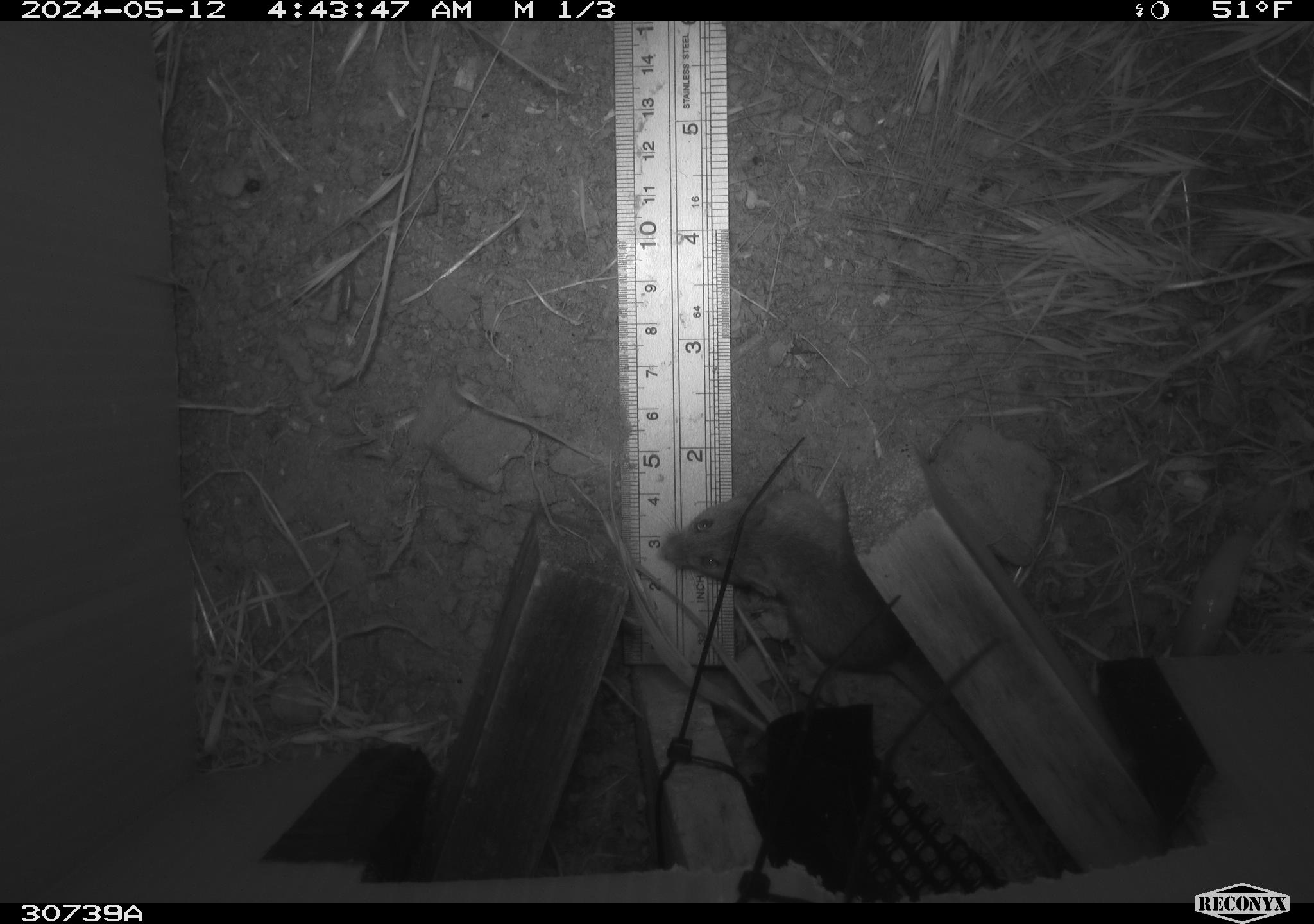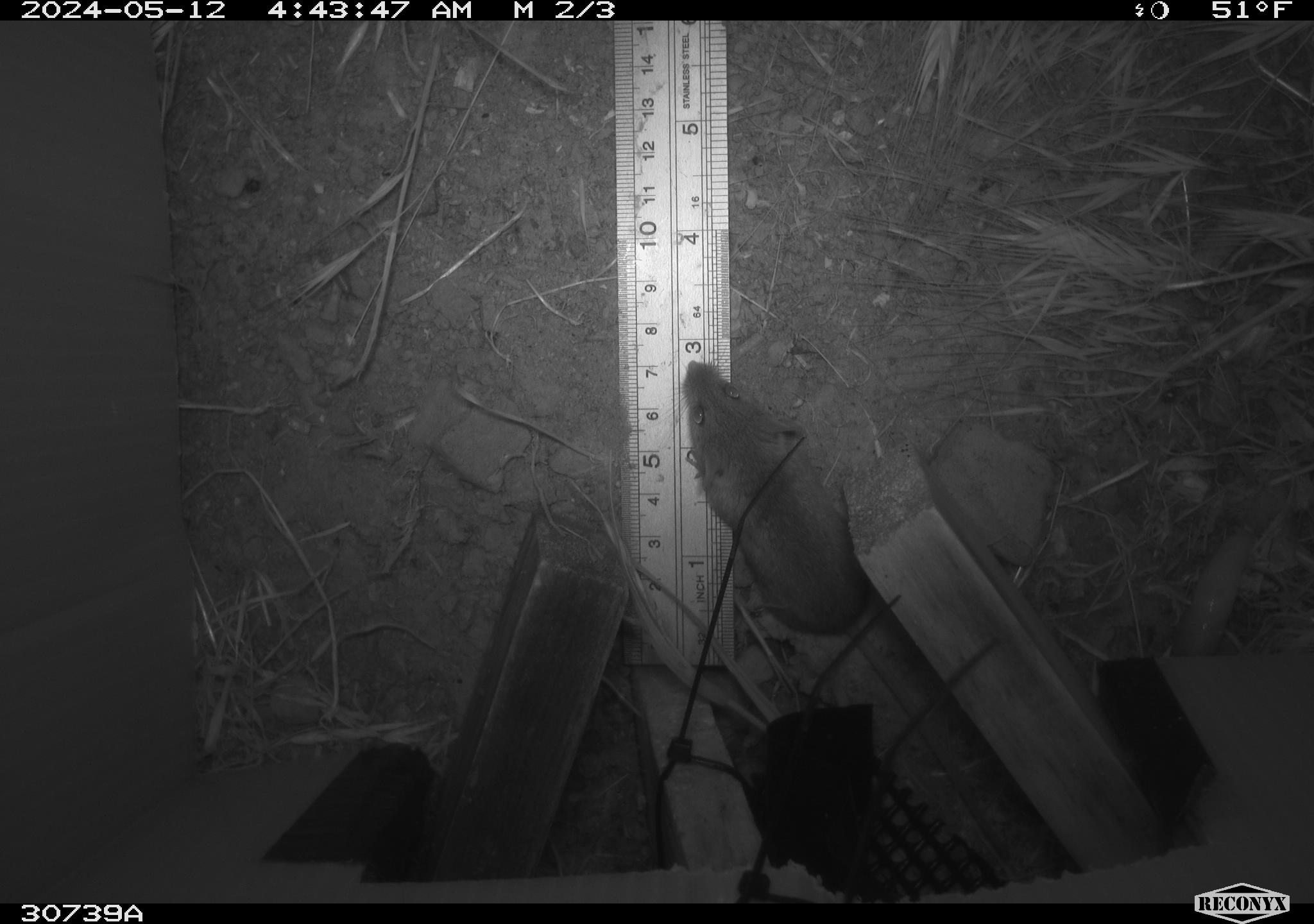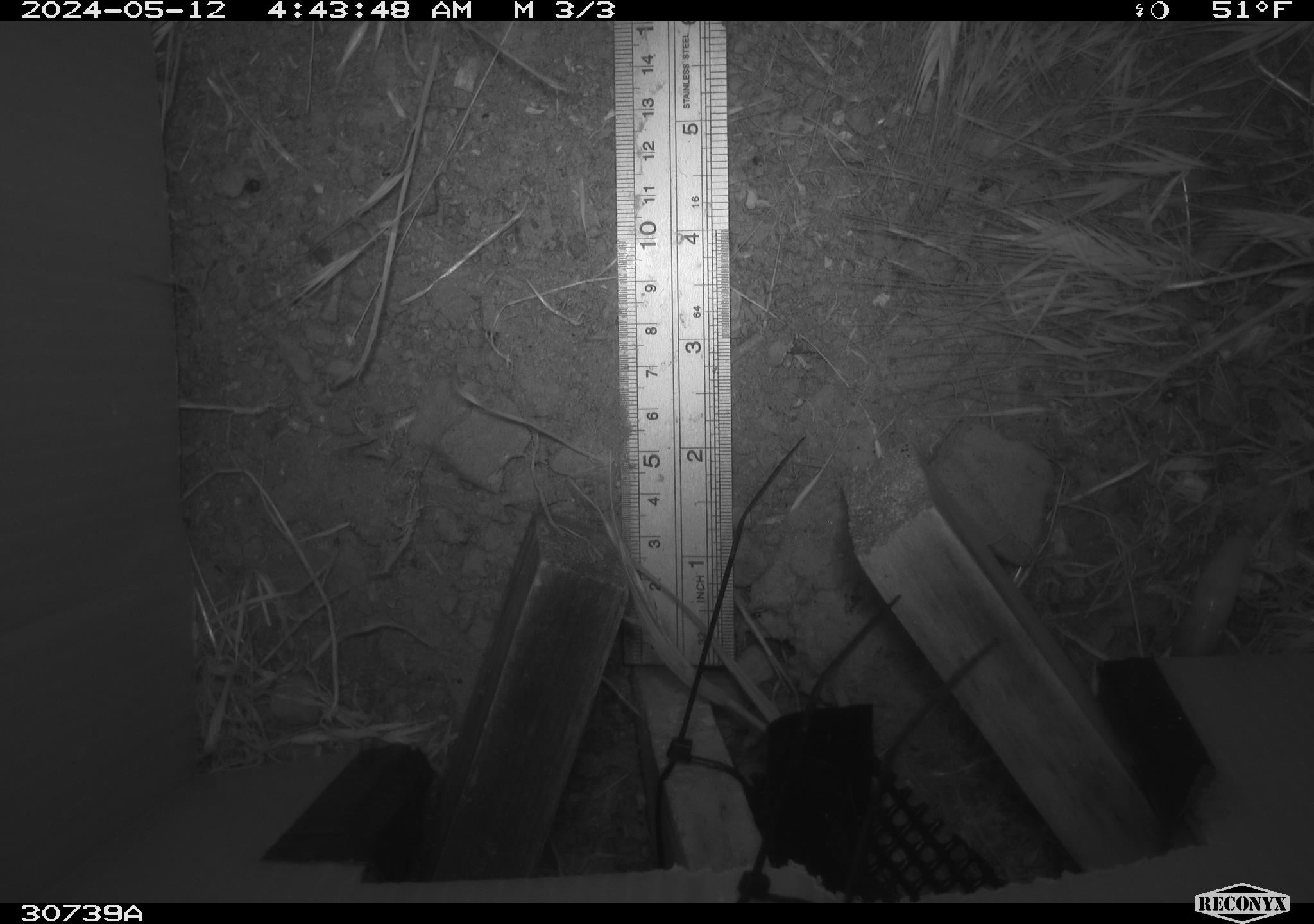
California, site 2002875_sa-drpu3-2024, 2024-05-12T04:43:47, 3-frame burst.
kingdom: Animalia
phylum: Chordata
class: Mammalia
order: Rodentia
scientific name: Rodentia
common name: rodent